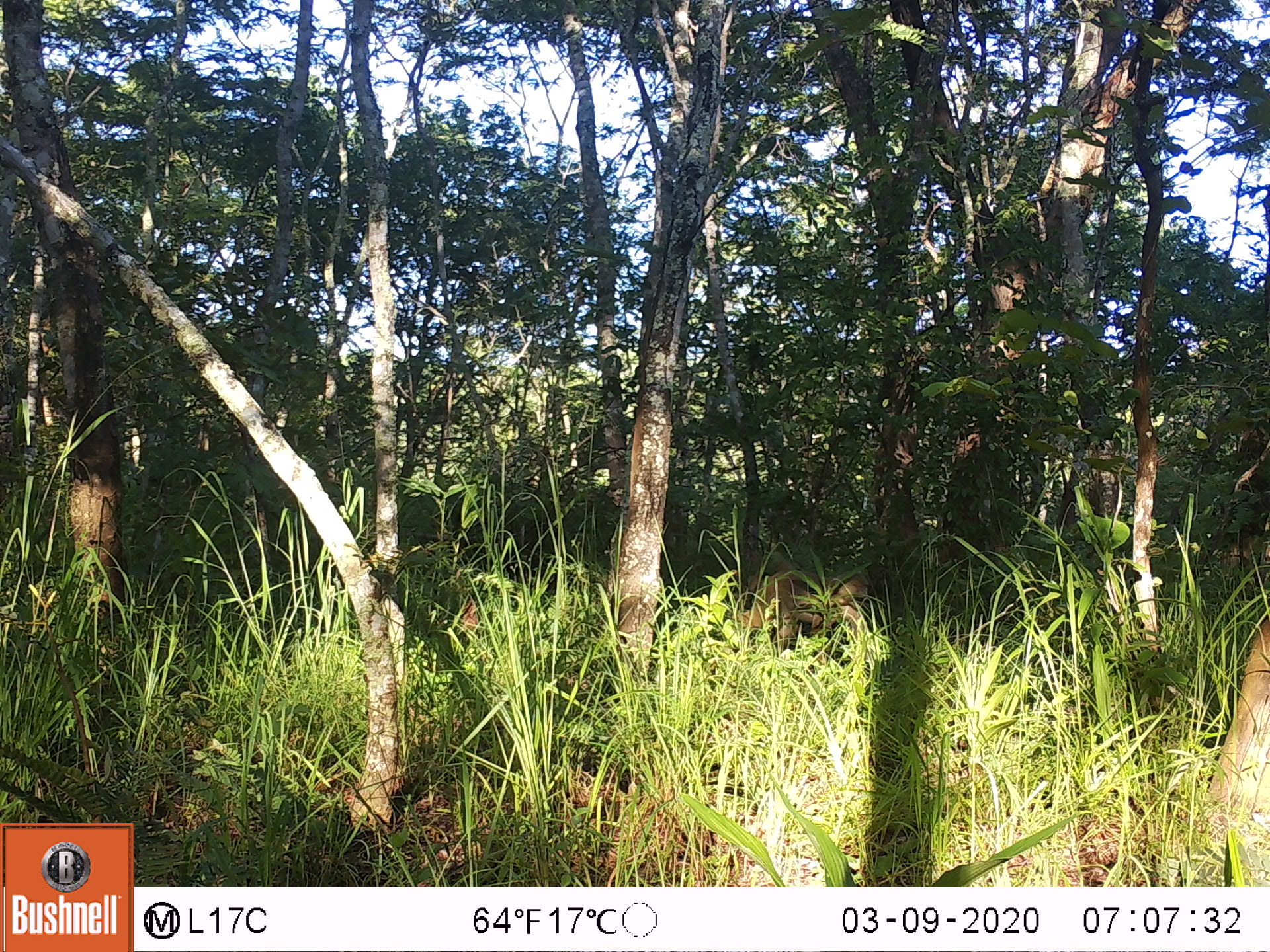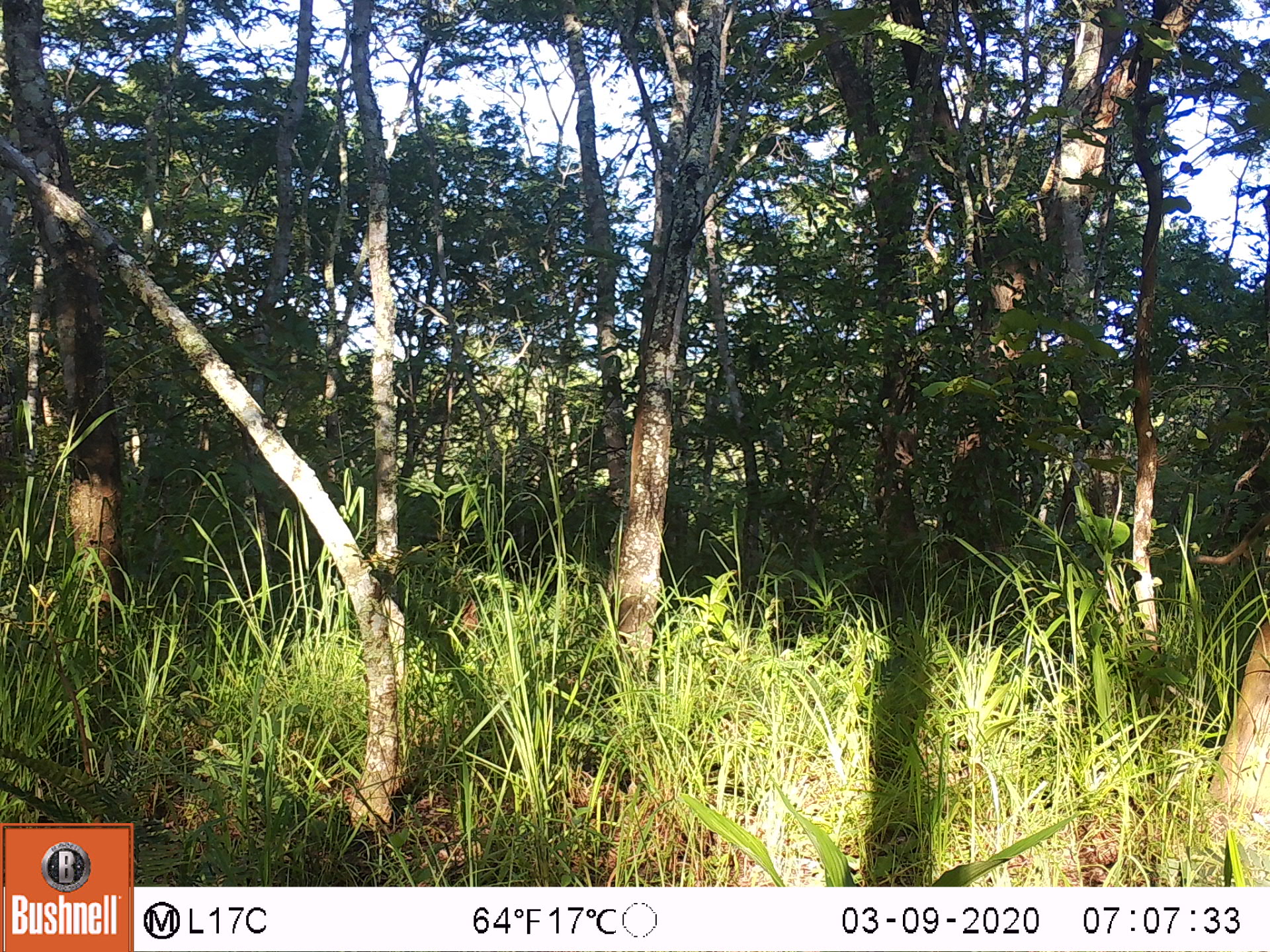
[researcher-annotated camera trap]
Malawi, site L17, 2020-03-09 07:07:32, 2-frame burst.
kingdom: Animalia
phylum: Chordata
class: Mammalia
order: Primates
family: Cercopithecidae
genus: Papio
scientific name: Papio cynocephalus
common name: yellow baboon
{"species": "yellow baboon (Papio cynocephalus)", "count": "1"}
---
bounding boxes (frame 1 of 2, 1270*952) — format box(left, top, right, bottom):
yellow baboon: box(729, 565, 875, 665)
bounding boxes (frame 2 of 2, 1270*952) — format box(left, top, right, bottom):
yellow baboon: box(1191, 515, 1262, 570)